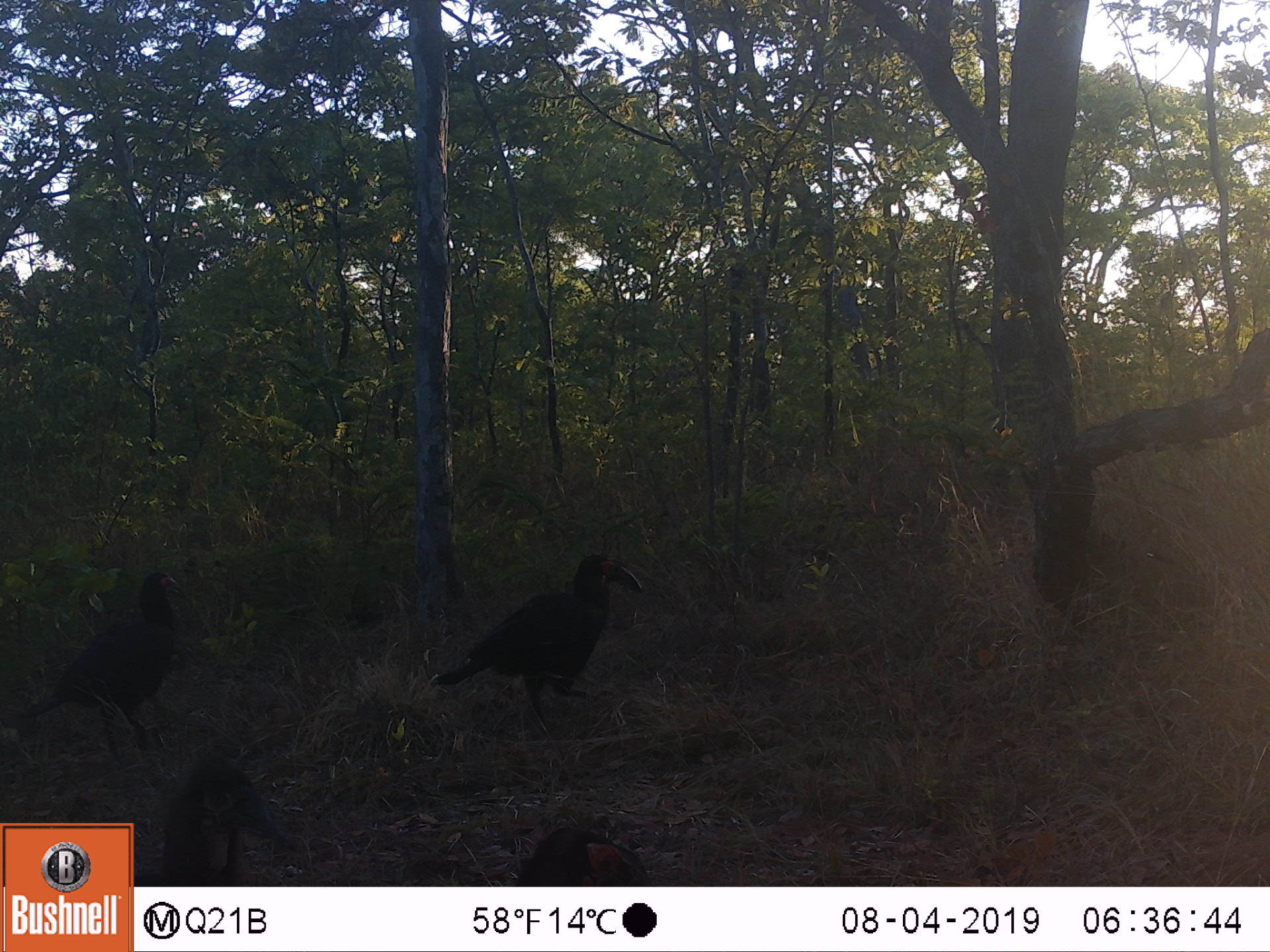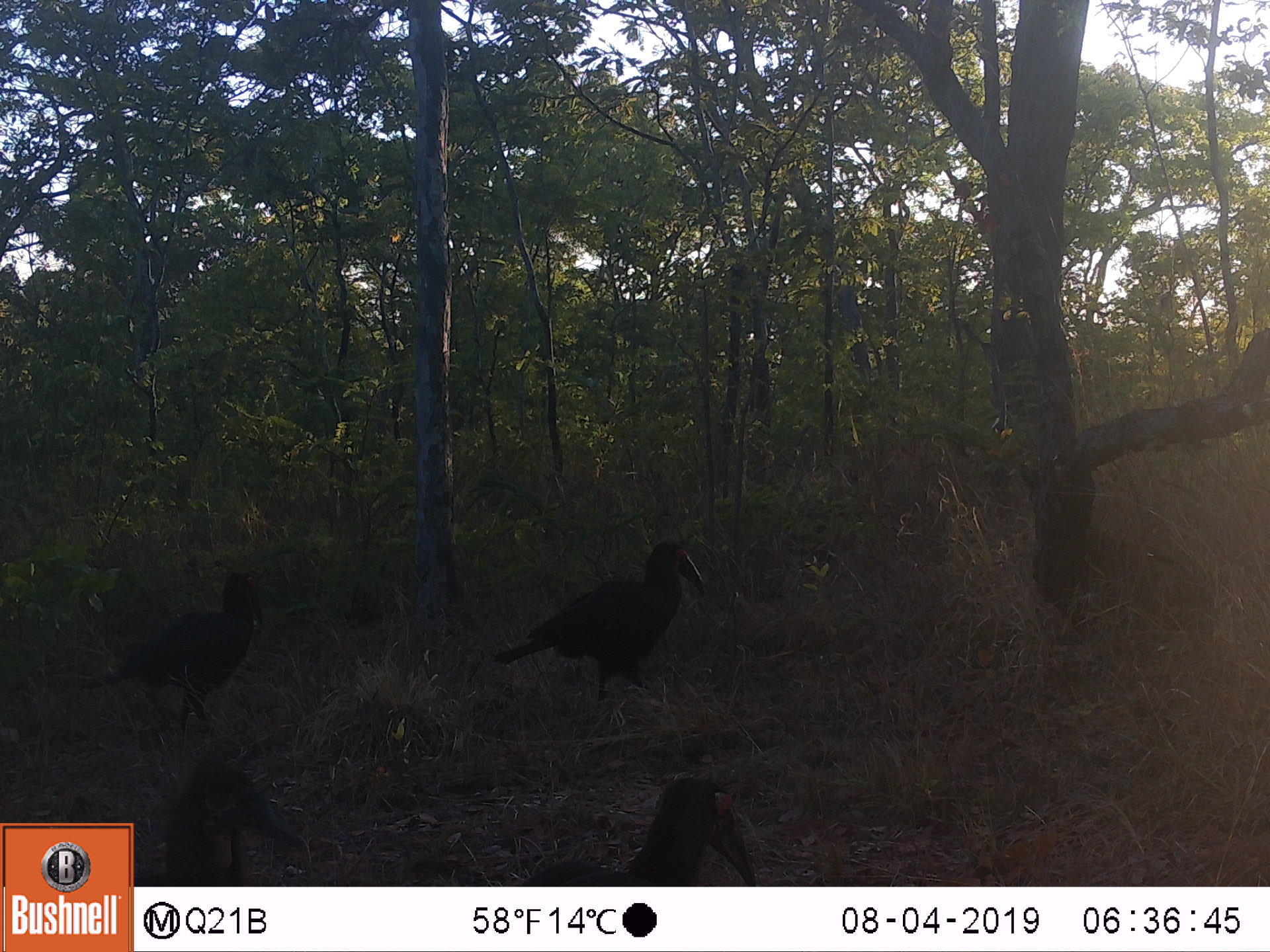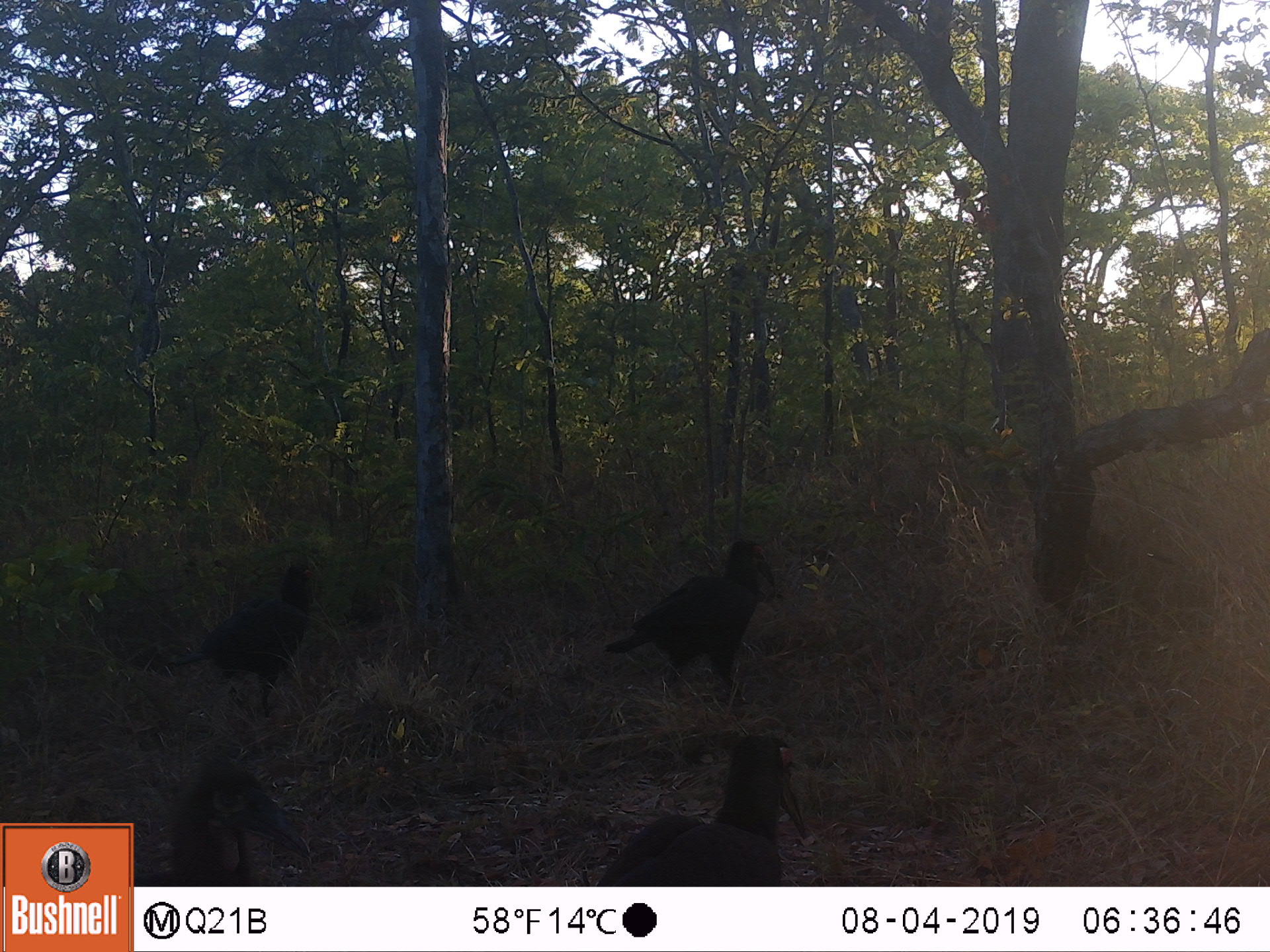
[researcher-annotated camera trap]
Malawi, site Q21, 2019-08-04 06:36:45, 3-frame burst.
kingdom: Animalia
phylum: Chordata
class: Aves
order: Bucerotiformes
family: Bucorvidae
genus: Bucorvus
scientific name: Bucorvus leadbeateri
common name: southern ground hornbill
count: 4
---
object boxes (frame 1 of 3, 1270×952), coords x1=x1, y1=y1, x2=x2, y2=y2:
southern ground hornbill: x1=428, y1=542, x2=651, y2=717; x1=35, y1=565, x2=197, y2=742; x1=158, y1=755, x2=298, y2=875; x1=501, y1=809, x2=674, y2=875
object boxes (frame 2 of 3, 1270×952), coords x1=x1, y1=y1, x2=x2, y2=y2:
southern ground hornbill: x1=491, y1=542, x2=723, y2=702; x1=81, y1=564, x2=271, y2=730; x1=157, y1=756, x2=324, y2=884; x1=593, y1=768, x2=769, y2=875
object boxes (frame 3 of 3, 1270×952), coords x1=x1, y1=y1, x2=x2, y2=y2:
southern ground hornbill: x1=583, y1=725, x2=813, y2=880; x1=595, y1=537, x2=784, y2=691; x1=163, y1=548, x2=332, y2=708; x1=147, y1=752, x2=317, y2=875